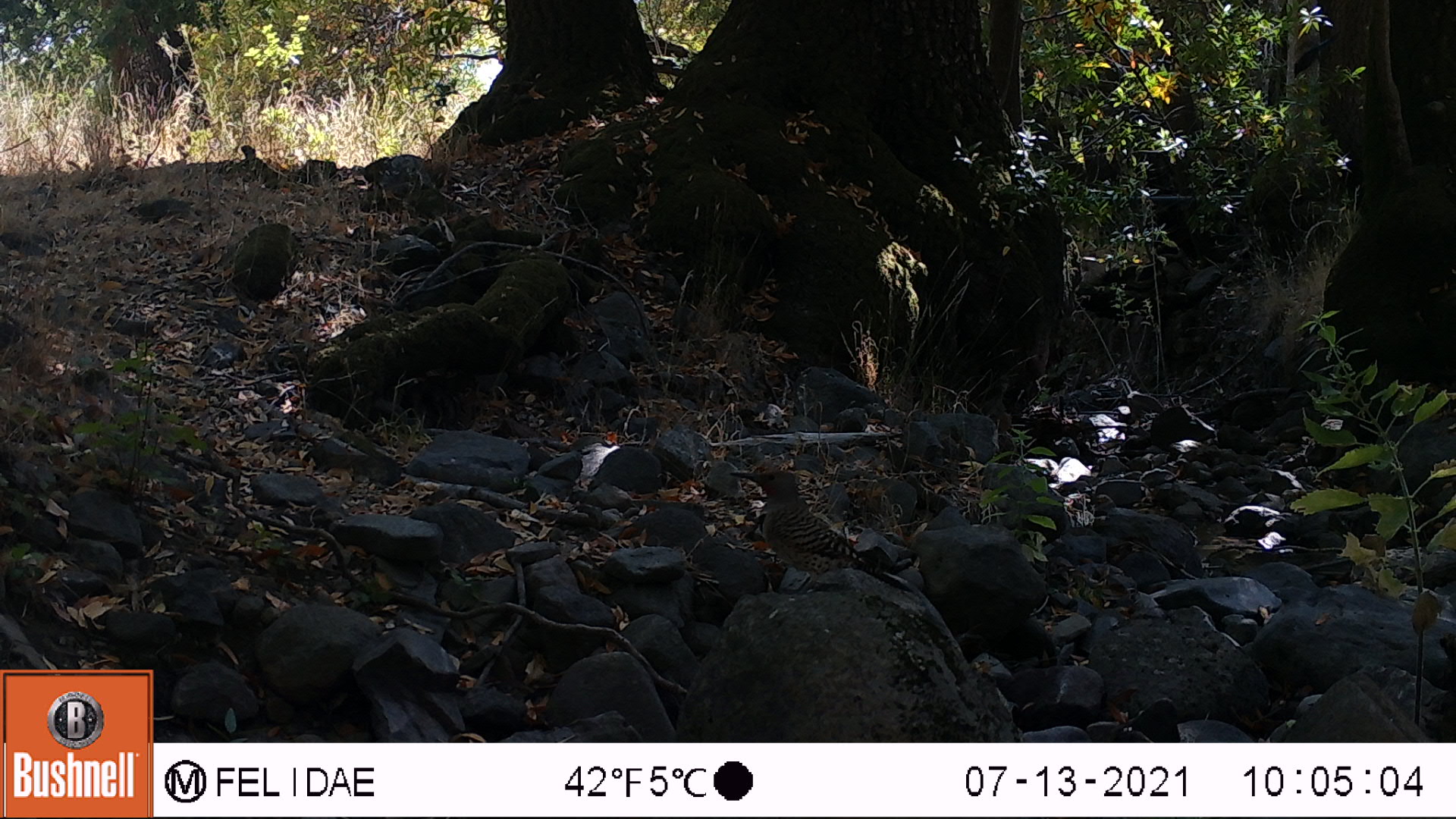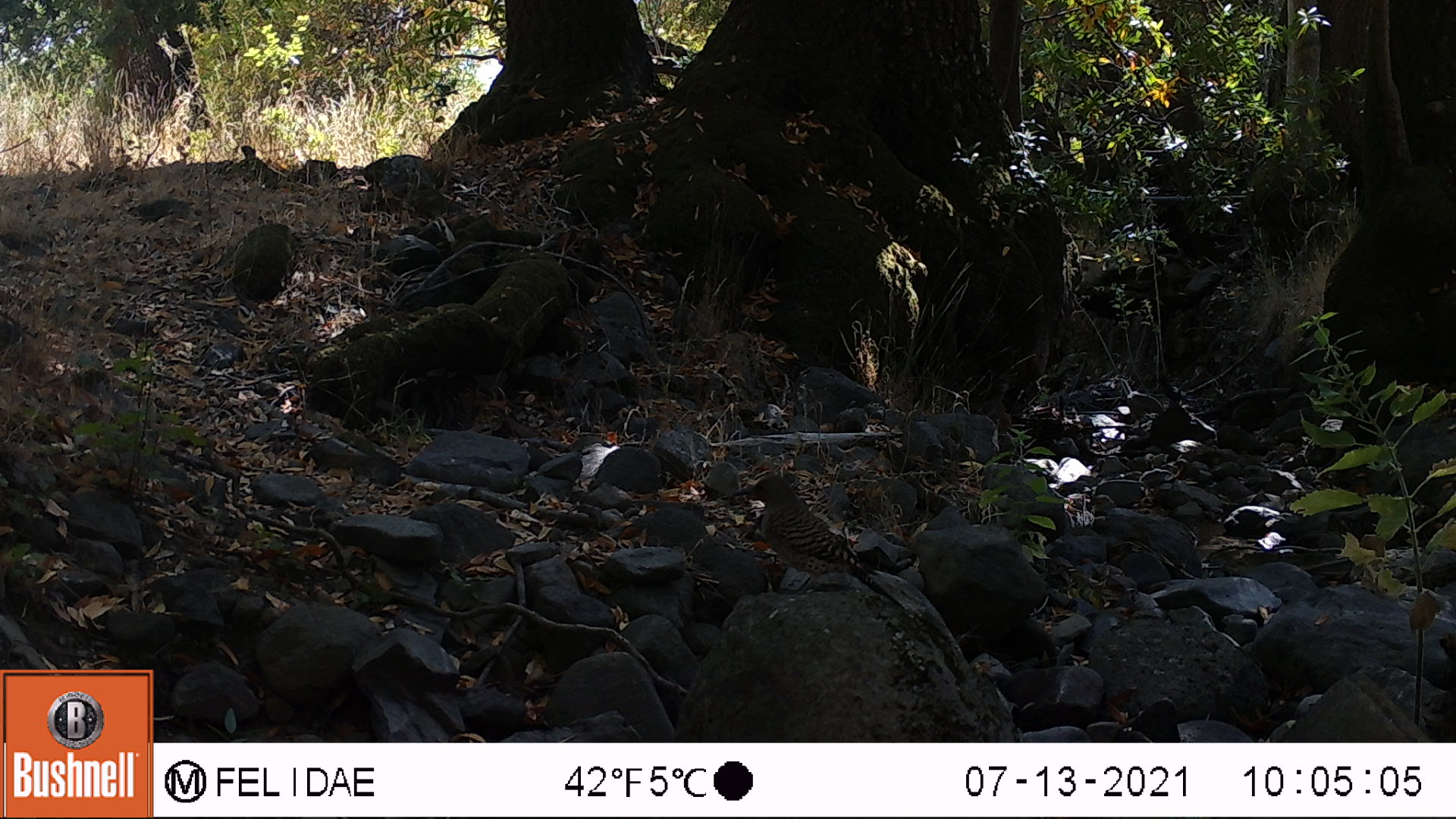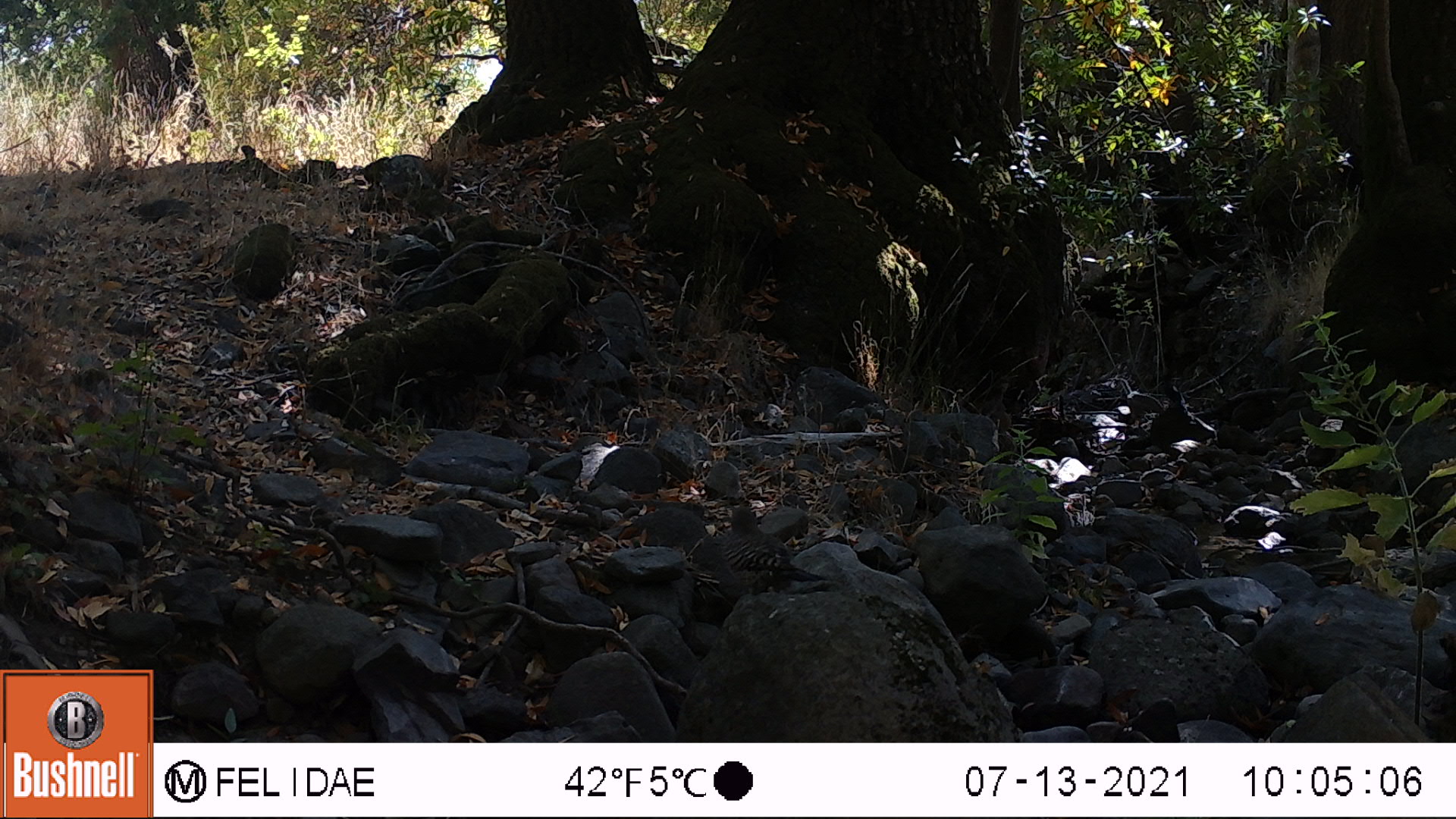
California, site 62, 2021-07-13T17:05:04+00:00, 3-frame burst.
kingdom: Animalia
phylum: Chordata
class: Aves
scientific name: Aves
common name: bird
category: unknown bird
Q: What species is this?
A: Unknown bird (bird) (Aves).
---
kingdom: Animalia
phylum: Chordata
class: Aves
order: Piciformes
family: Picidae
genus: Colaptes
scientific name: Colaptes auratus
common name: northern flicker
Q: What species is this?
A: Northern flicker (Colaptes auratus).